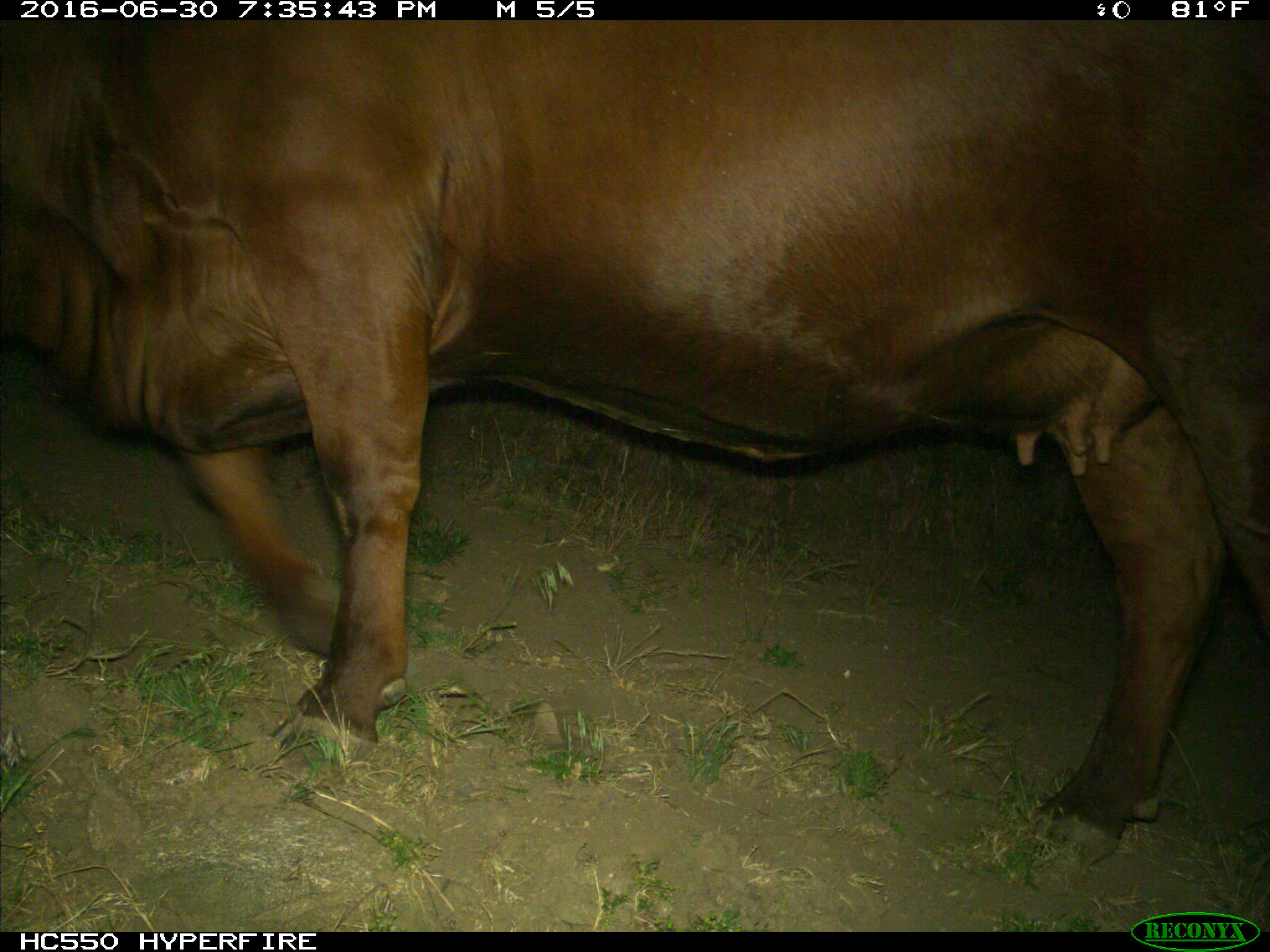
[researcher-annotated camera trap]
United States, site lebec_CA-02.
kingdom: Animalia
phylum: Chordata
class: Mammalia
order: Artiodactyla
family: Bovidae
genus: Bos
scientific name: Bos taurus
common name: domestic cow